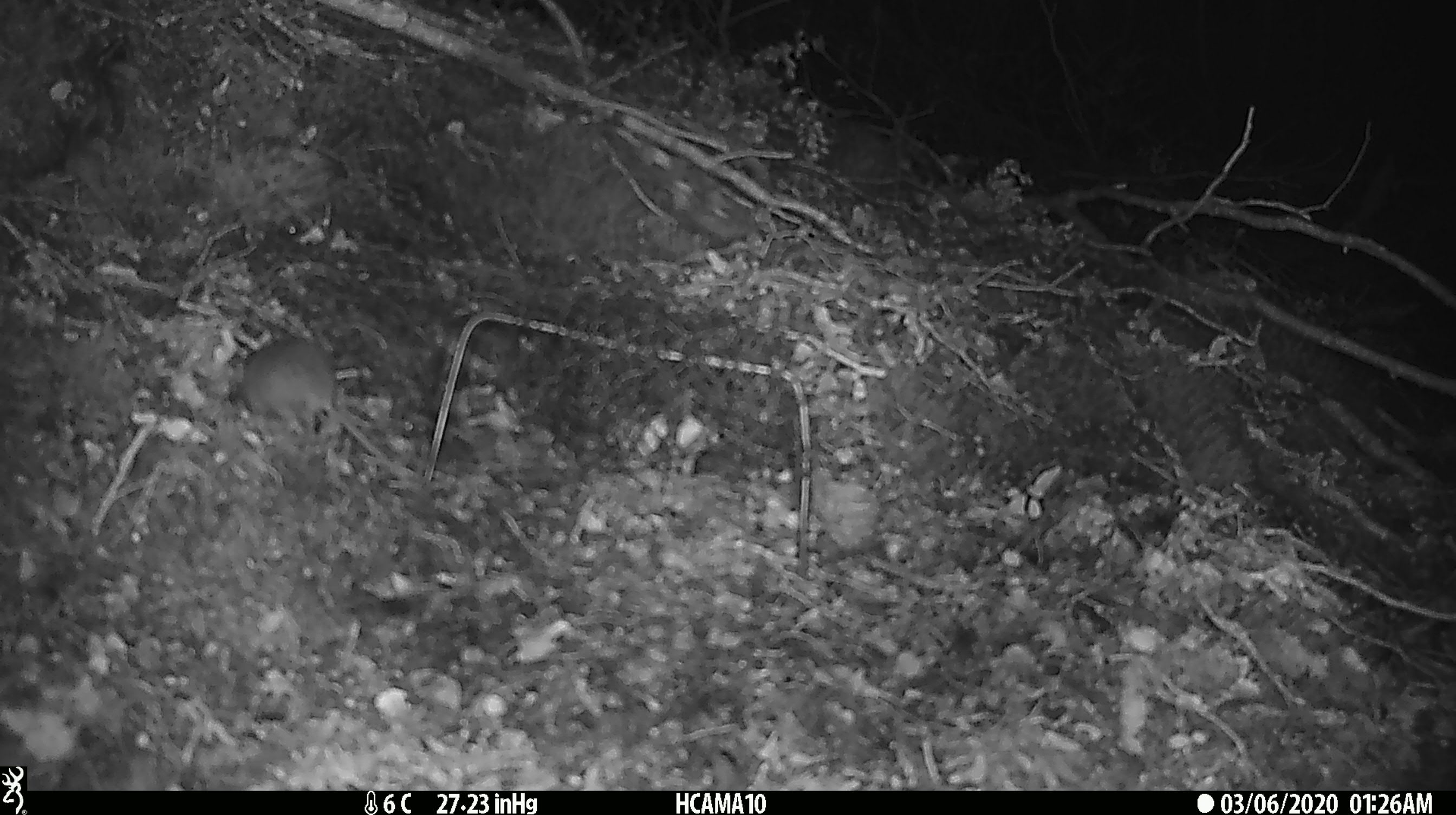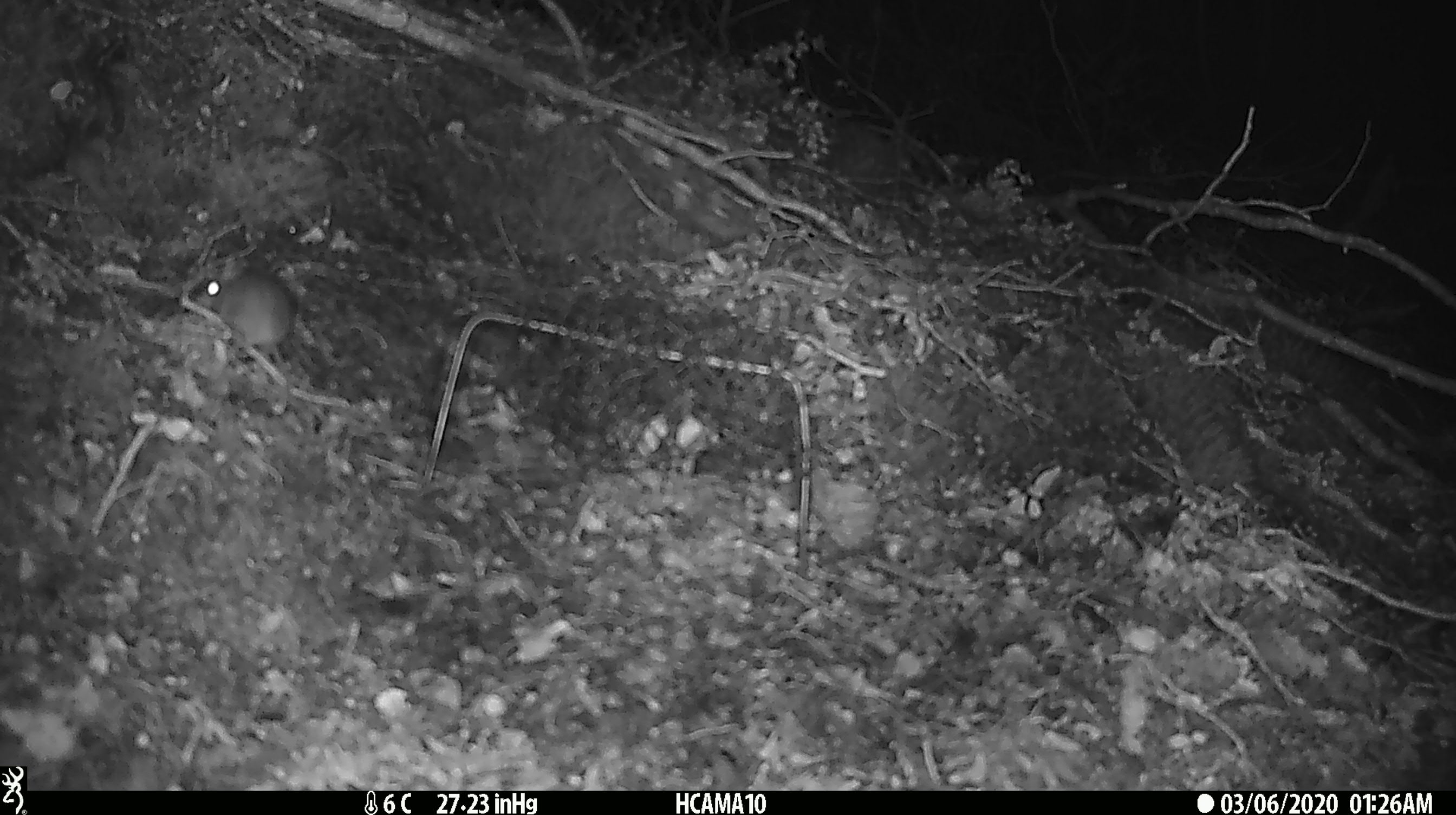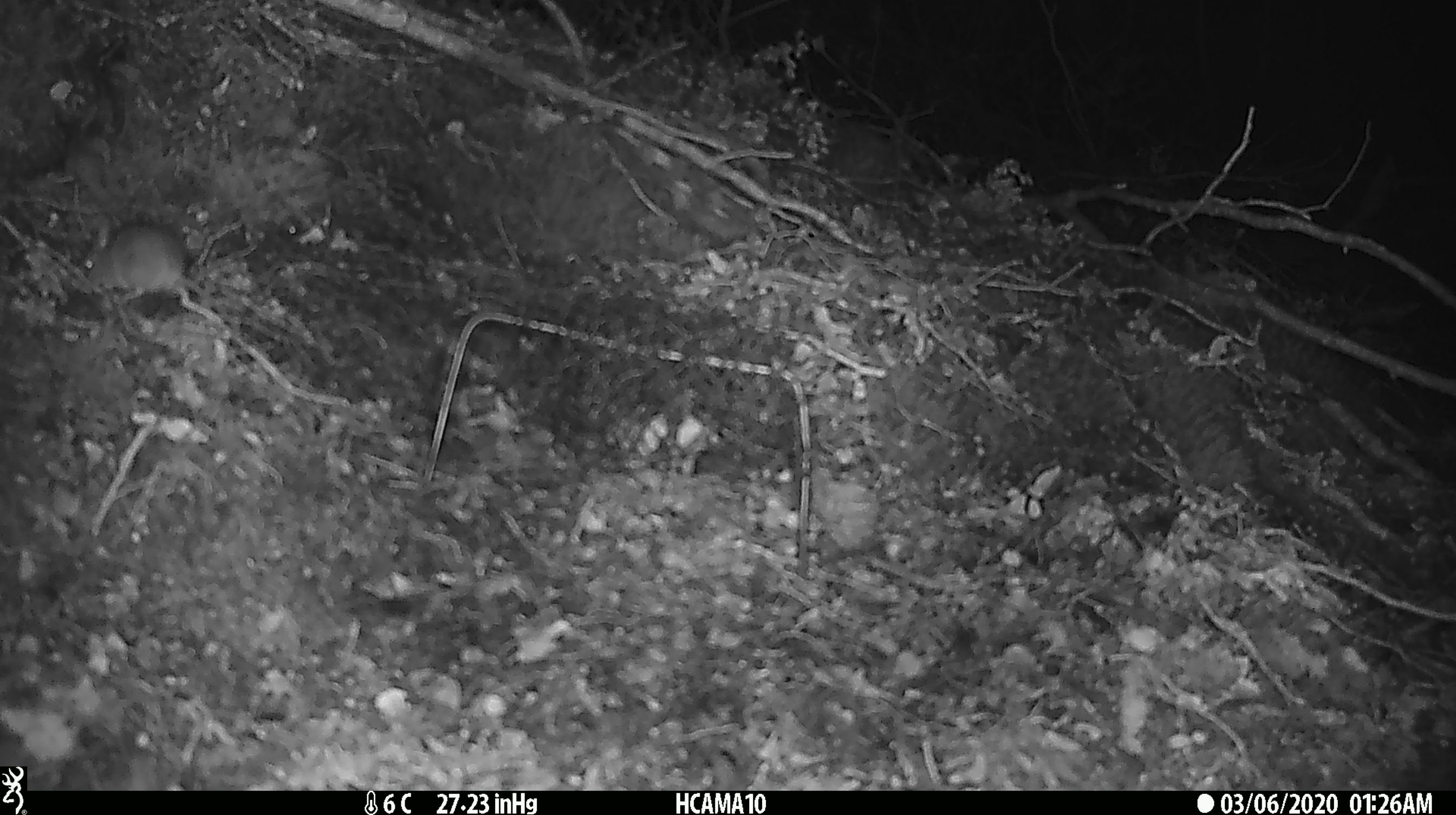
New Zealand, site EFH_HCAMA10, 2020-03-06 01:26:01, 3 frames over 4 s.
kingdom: Animalia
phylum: Chordata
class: Mammalia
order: Rodentia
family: Muridae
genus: Mus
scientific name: Mus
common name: mouse